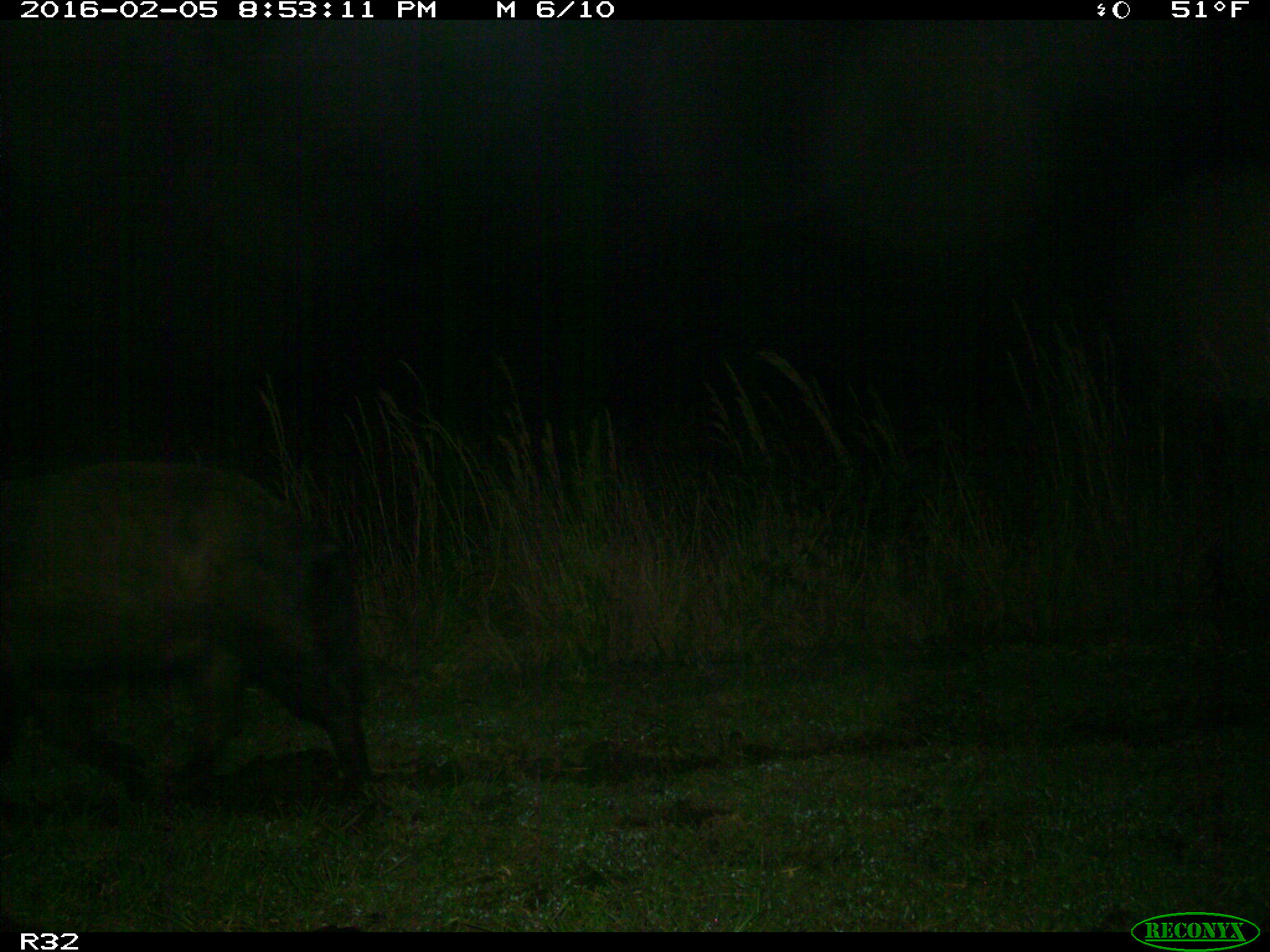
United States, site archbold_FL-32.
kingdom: Animalia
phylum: Chordata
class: Mammalia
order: Artiodactyla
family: Suidae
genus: Sus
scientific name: Sus scrofa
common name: wild boar